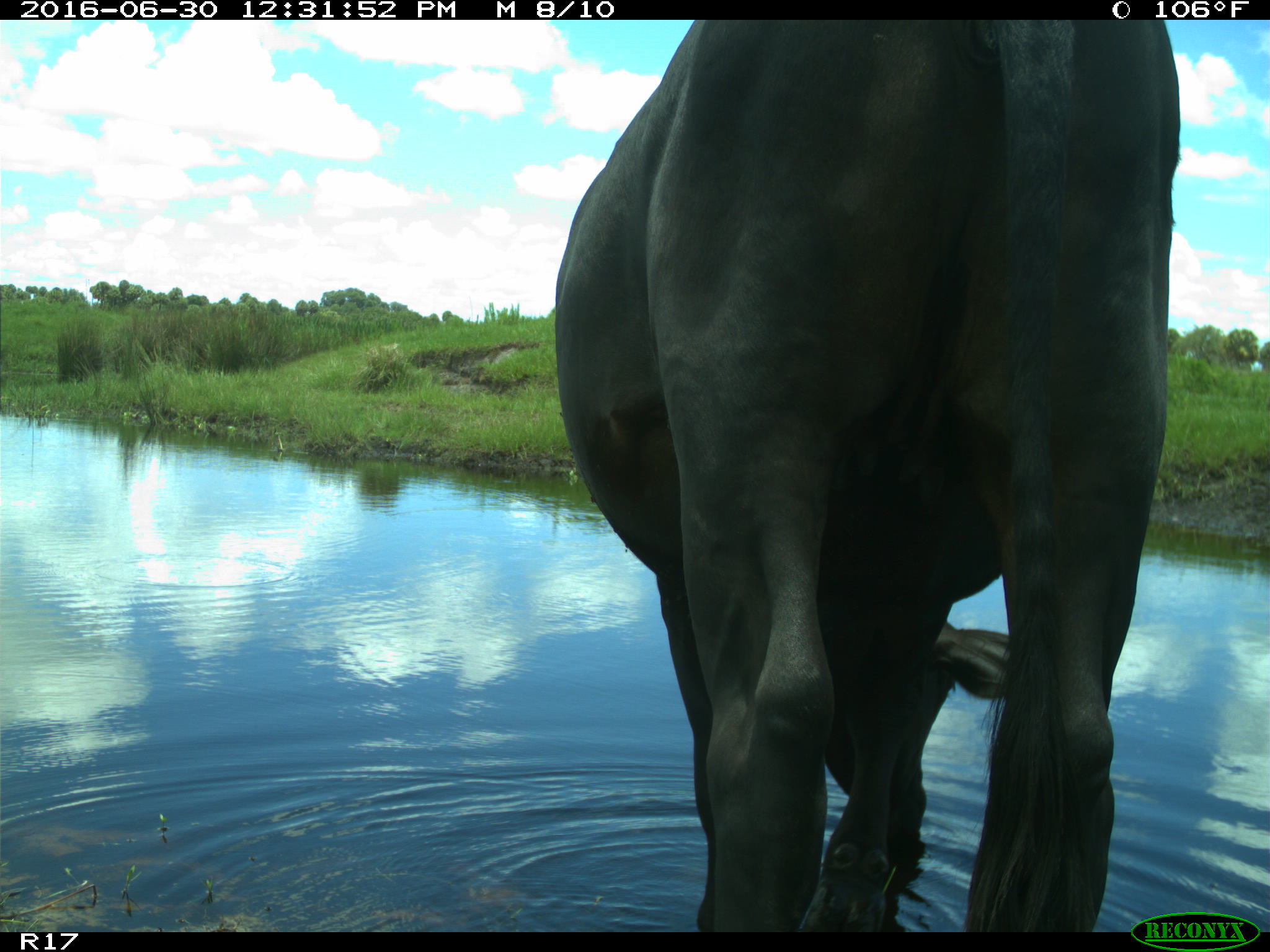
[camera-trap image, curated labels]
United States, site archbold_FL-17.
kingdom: Animalia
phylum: Chordata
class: Mammalia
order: Artiodactyla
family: Bovidae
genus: Bos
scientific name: Bos taurus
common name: domestic cow